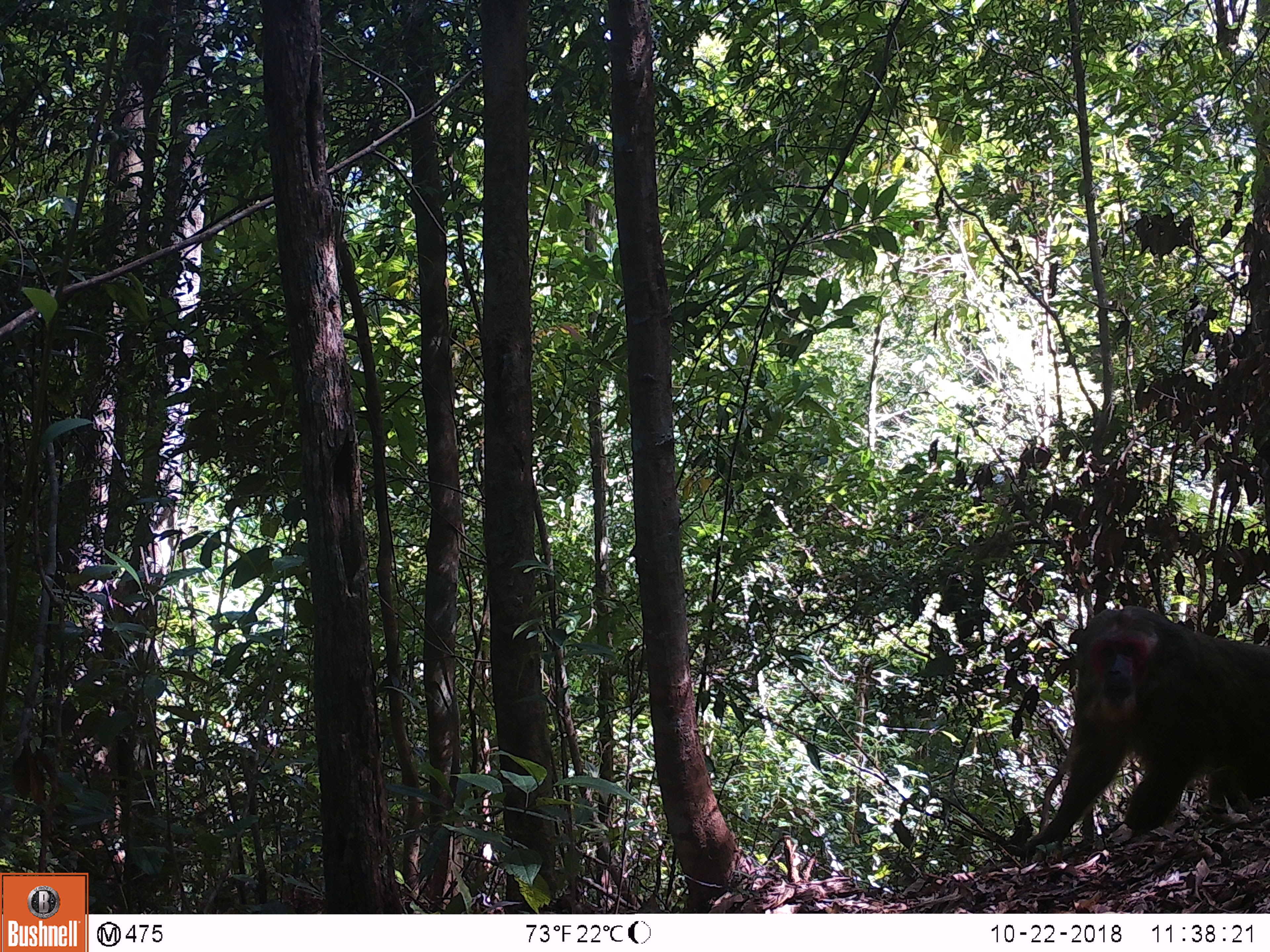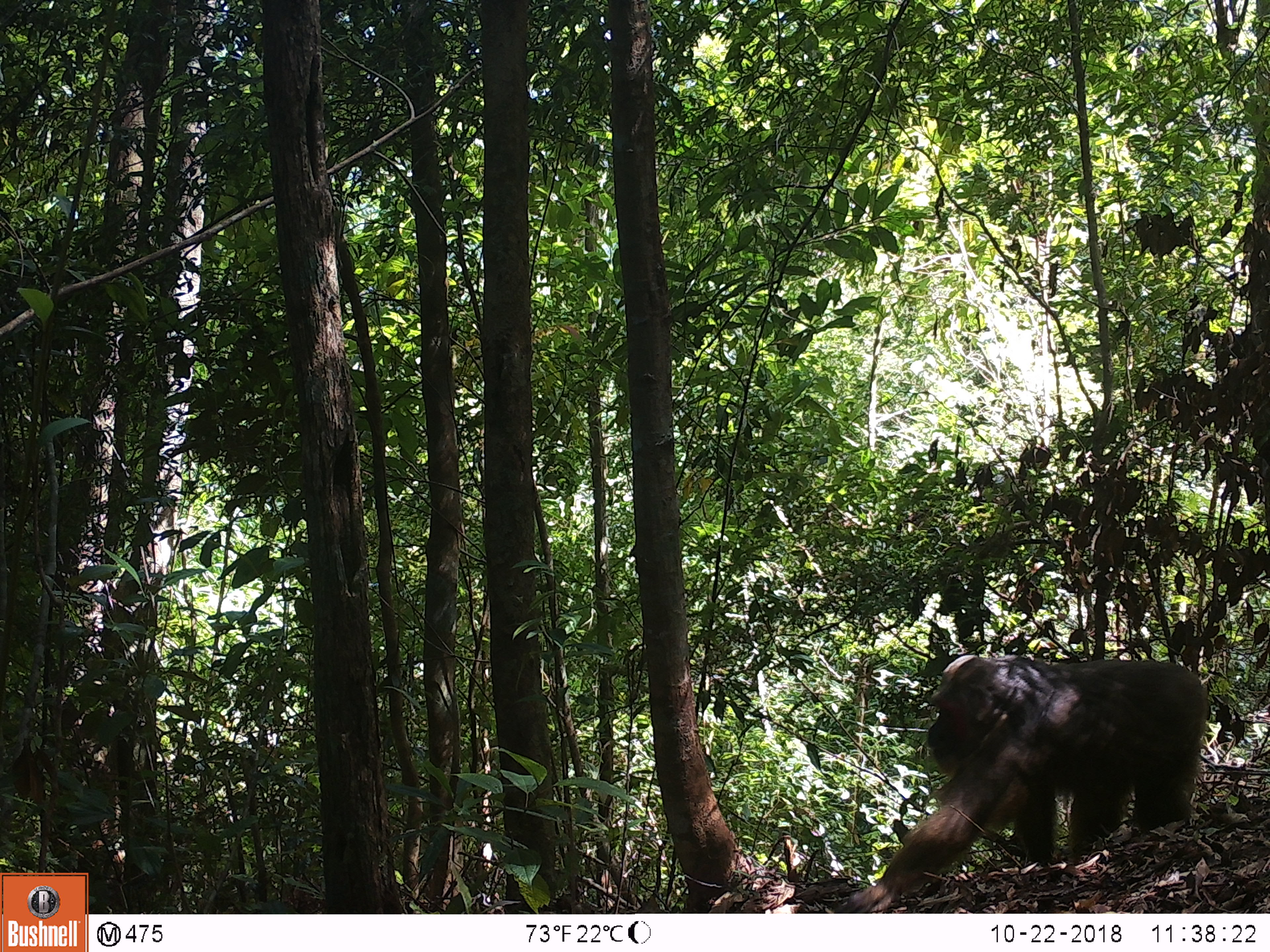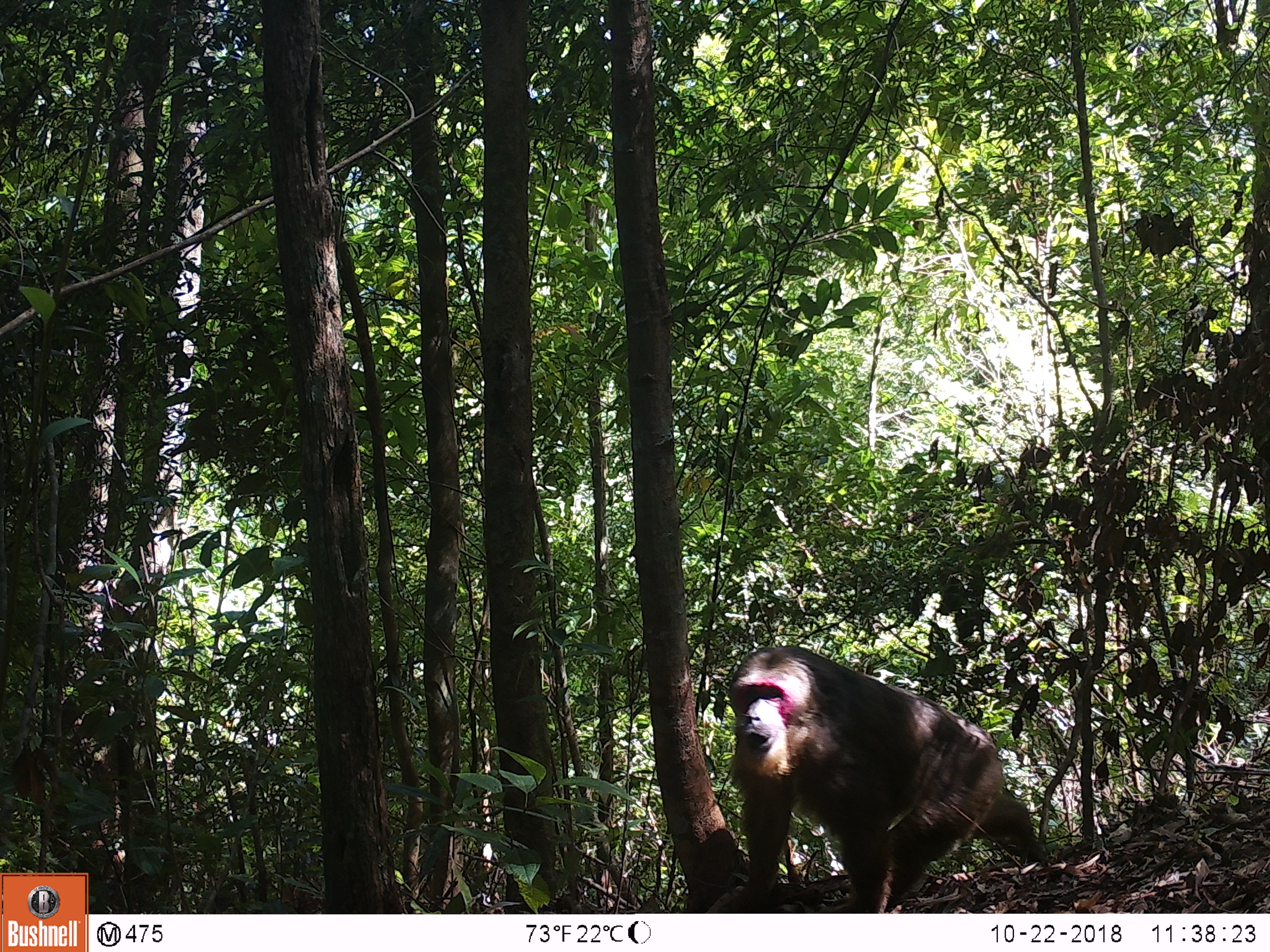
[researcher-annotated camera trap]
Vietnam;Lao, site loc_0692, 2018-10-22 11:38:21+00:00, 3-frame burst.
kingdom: Animalia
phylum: Chordata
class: Mammalia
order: Primates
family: Cercopithecidae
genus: Macaca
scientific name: Macaca arctoides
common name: stump-tailed macaque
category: stump tailed macaque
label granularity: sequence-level